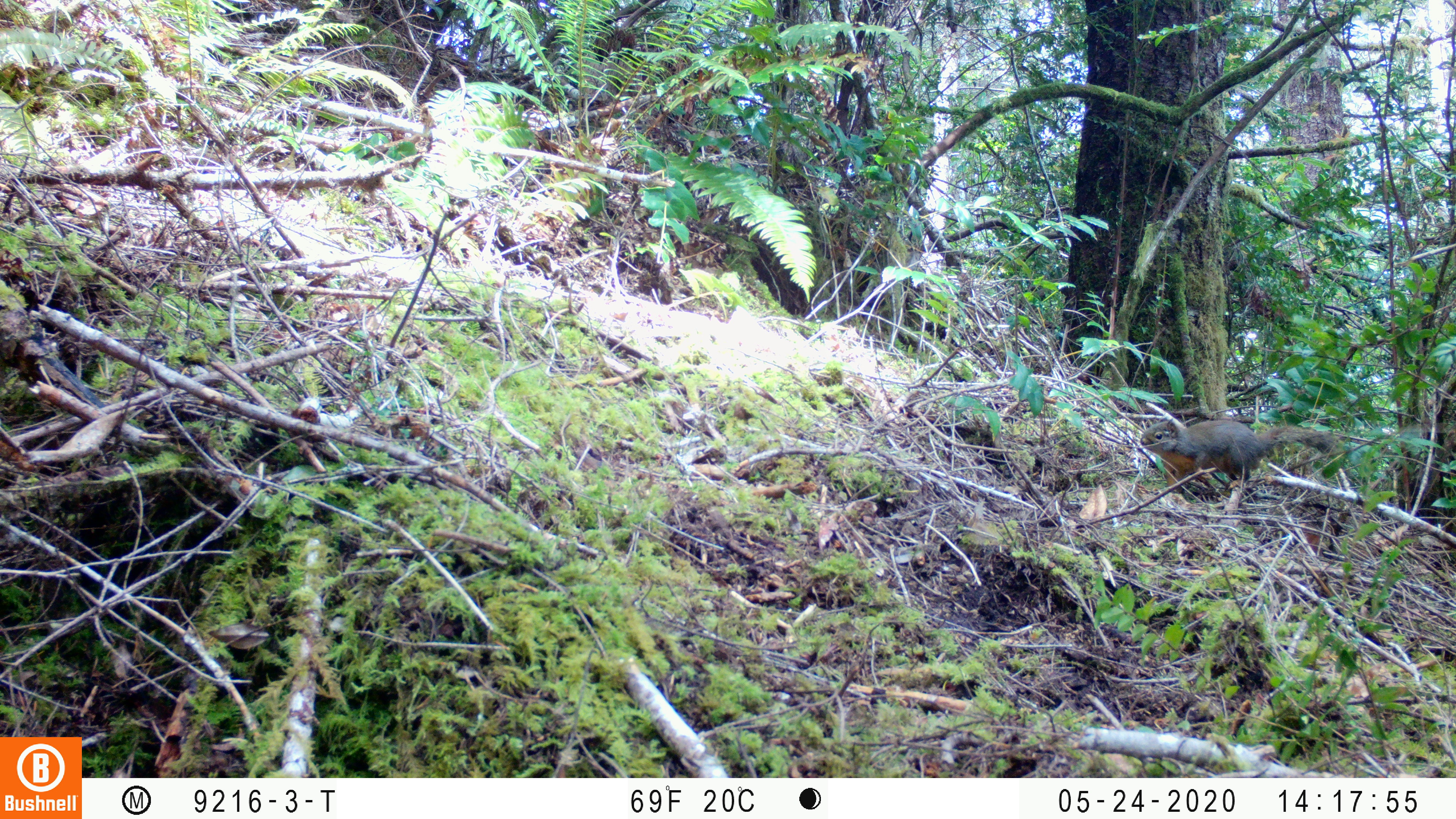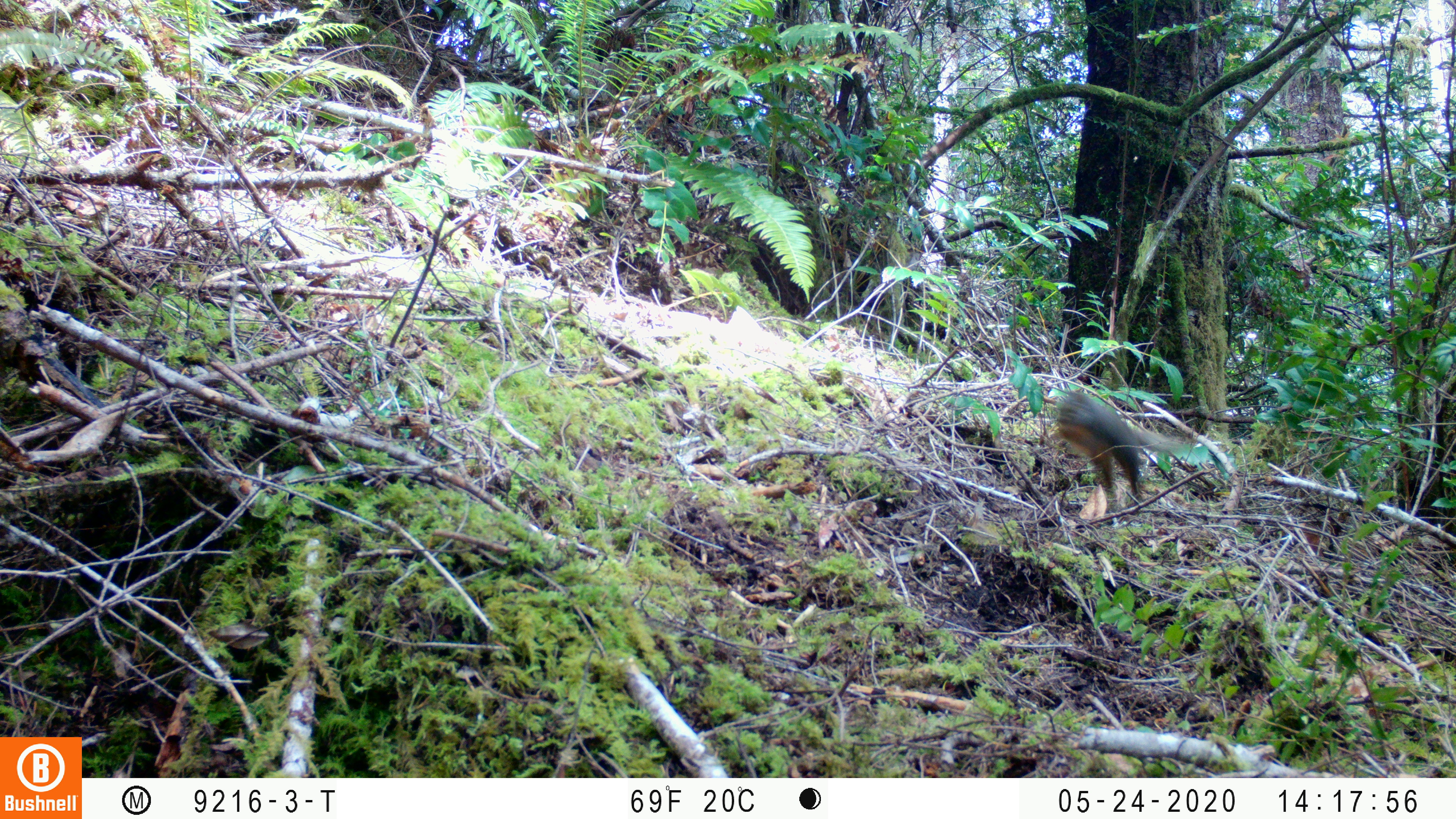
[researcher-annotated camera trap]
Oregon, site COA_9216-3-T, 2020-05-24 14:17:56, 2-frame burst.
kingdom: Animalia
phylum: Chordata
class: Mammalia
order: Rodentia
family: Sciuridae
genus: Tamiasciurus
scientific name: Tamiasciurus douglasii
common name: douglas squirrel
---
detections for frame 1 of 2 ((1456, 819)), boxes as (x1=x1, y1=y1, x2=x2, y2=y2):
douglas squirrel: (x1=1129, y1=418, x2=1340, y2=490)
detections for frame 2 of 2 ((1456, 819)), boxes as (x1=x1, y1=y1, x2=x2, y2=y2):
douglas squirrel: (x1=1047, y1=381, x2=1199, y2=511)